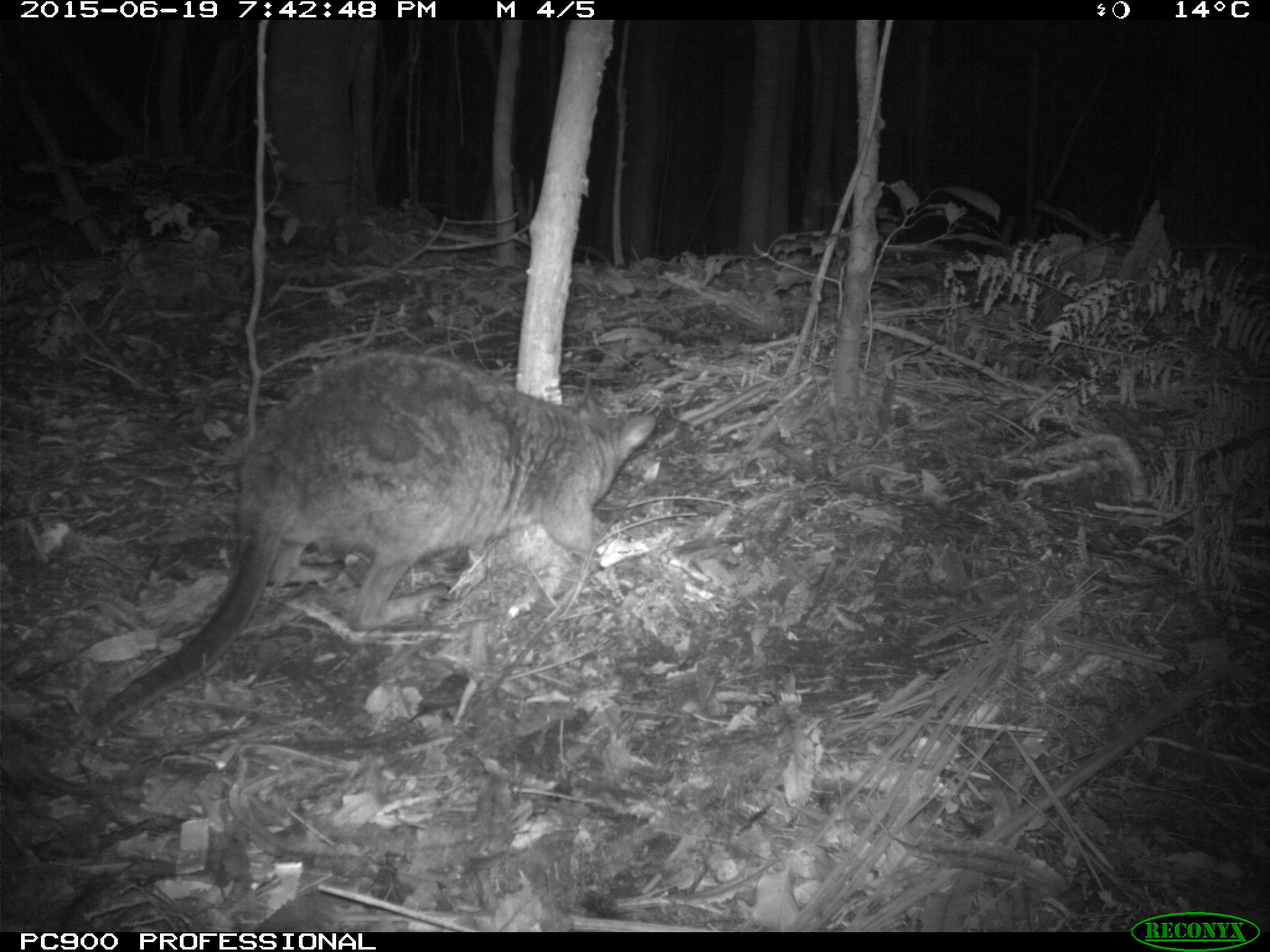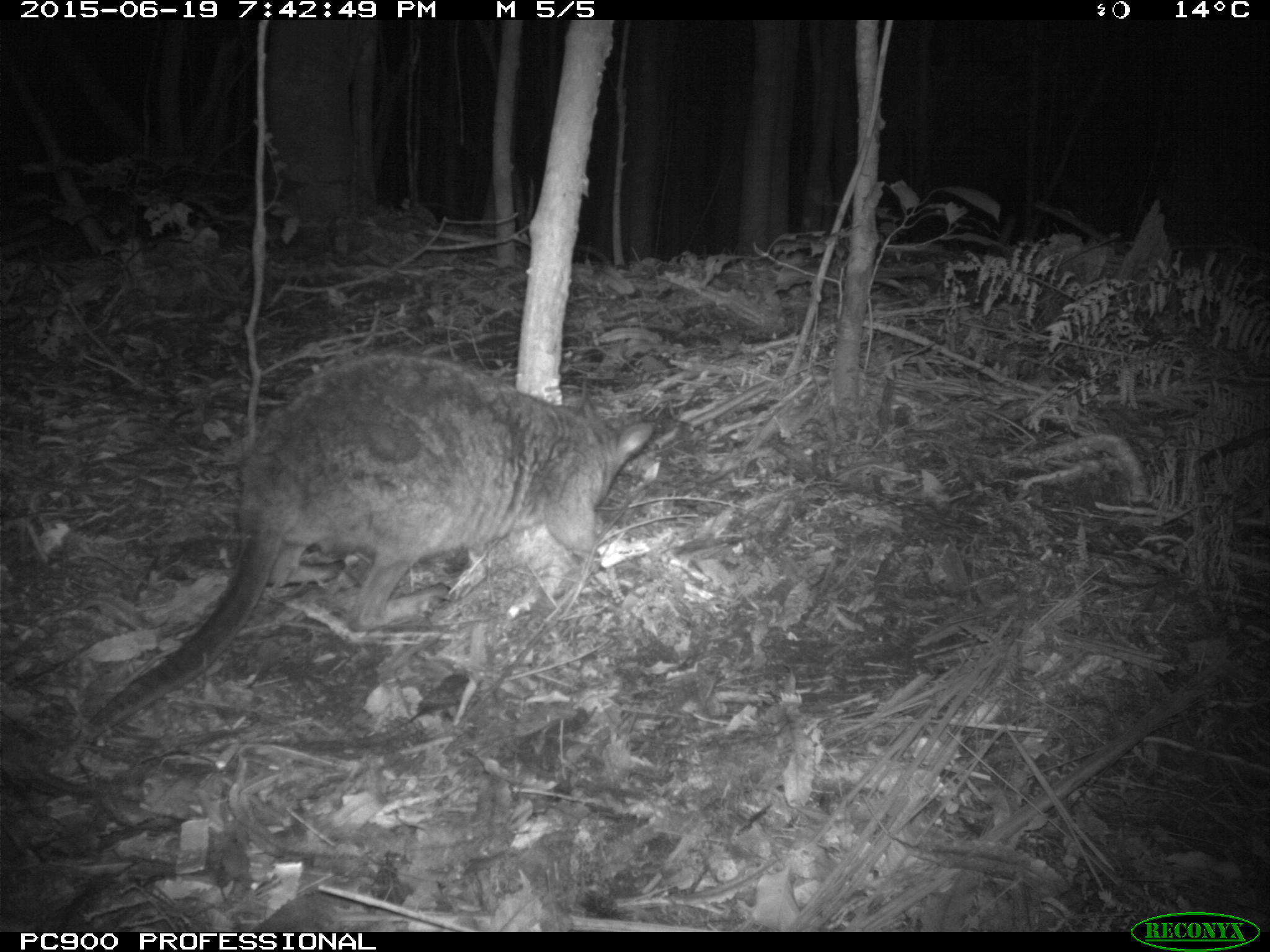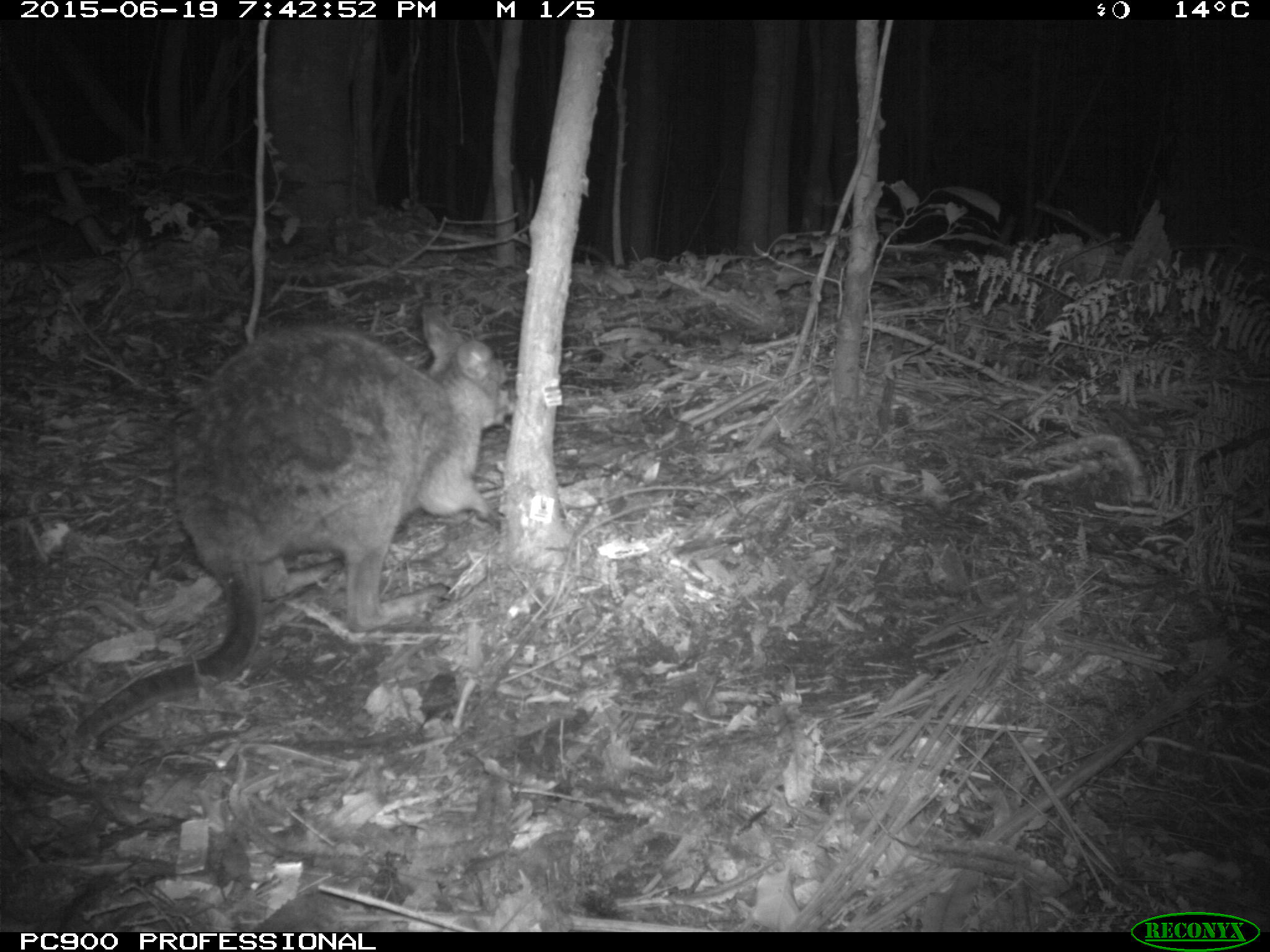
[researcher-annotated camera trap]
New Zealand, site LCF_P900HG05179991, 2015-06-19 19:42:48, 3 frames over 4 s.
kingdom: Animalia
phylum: Chordata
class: Mammalia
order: Diprotodontia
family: Macropodidae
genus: Notamacropus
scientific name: Notamacropus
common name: wallaby